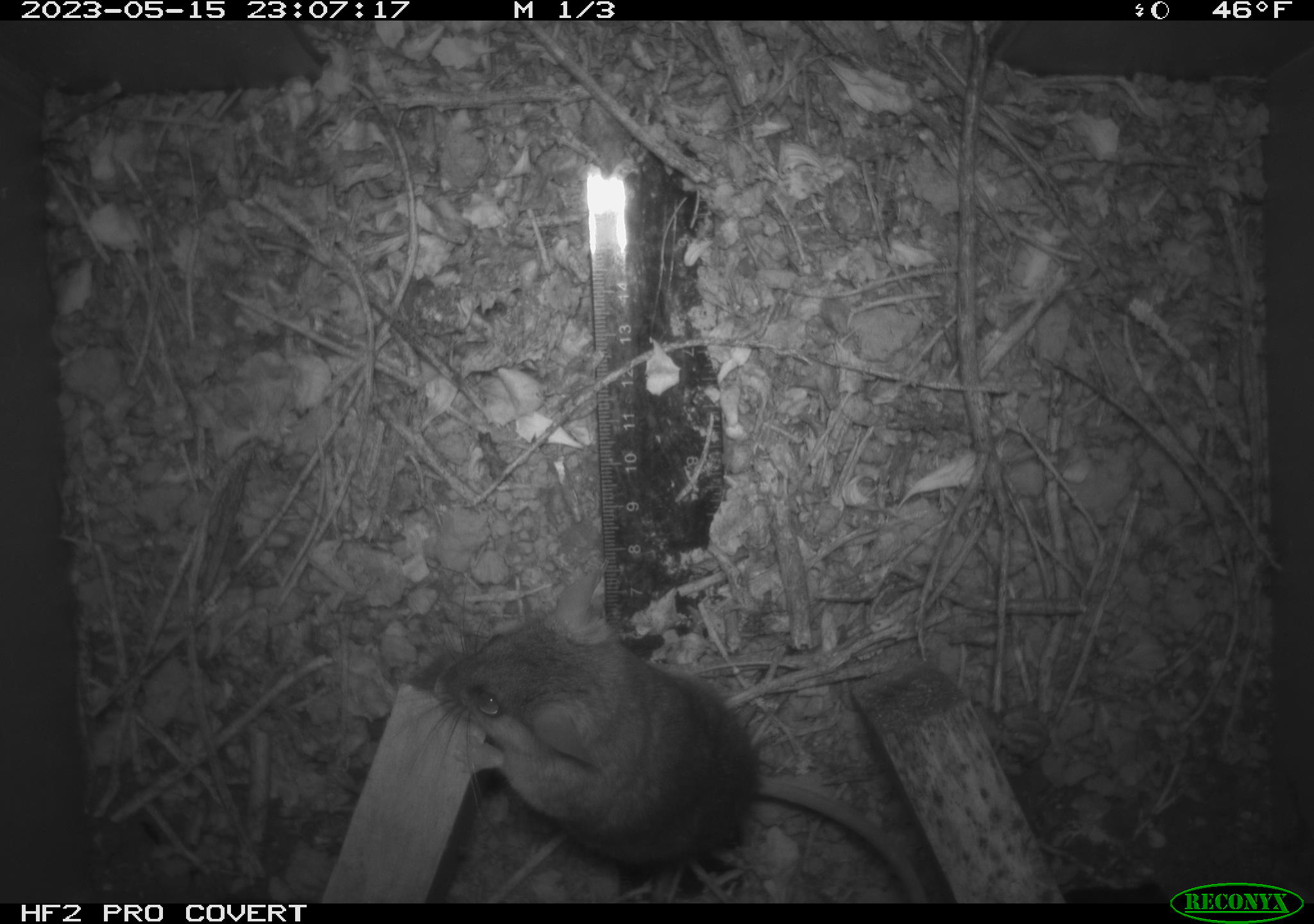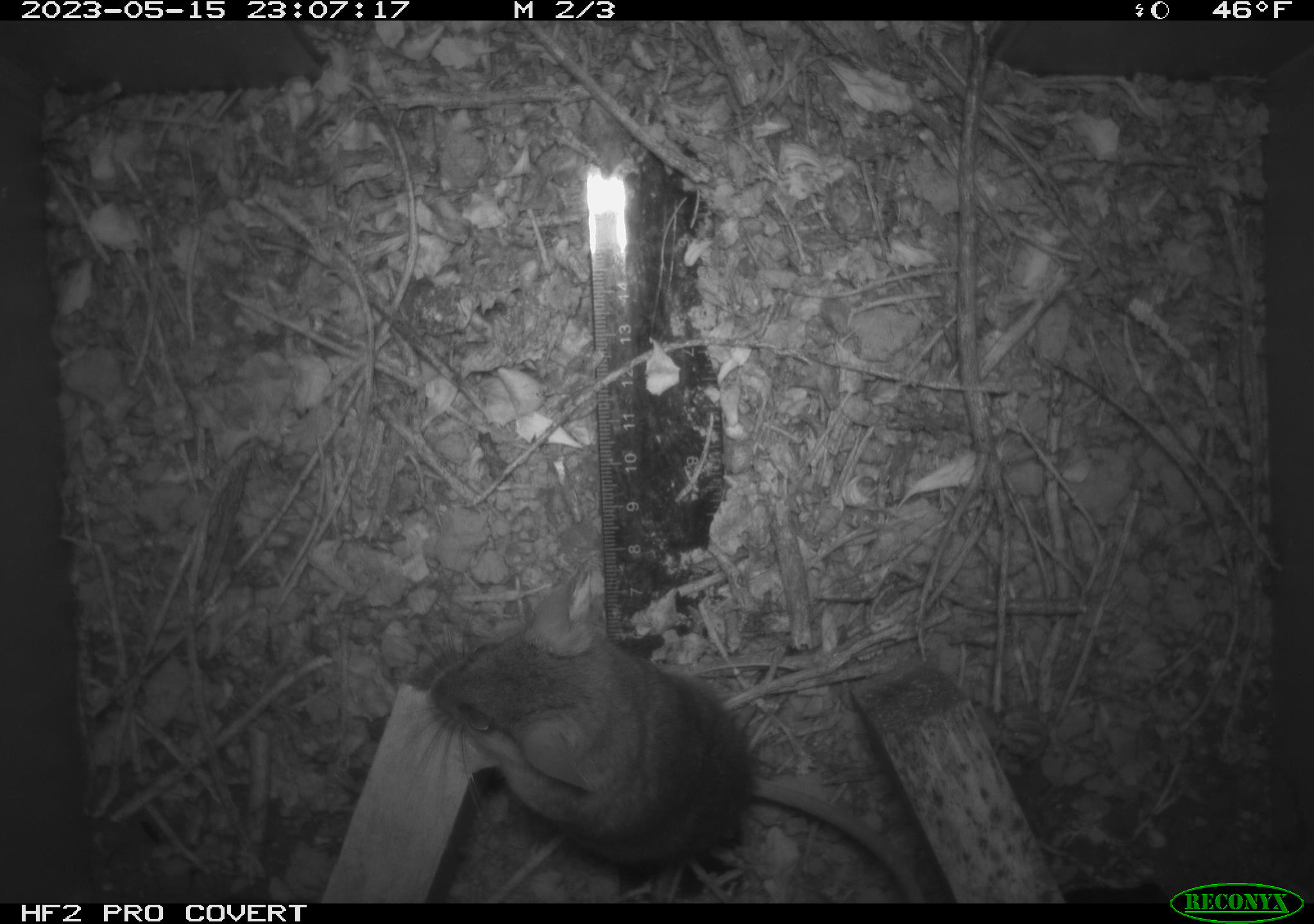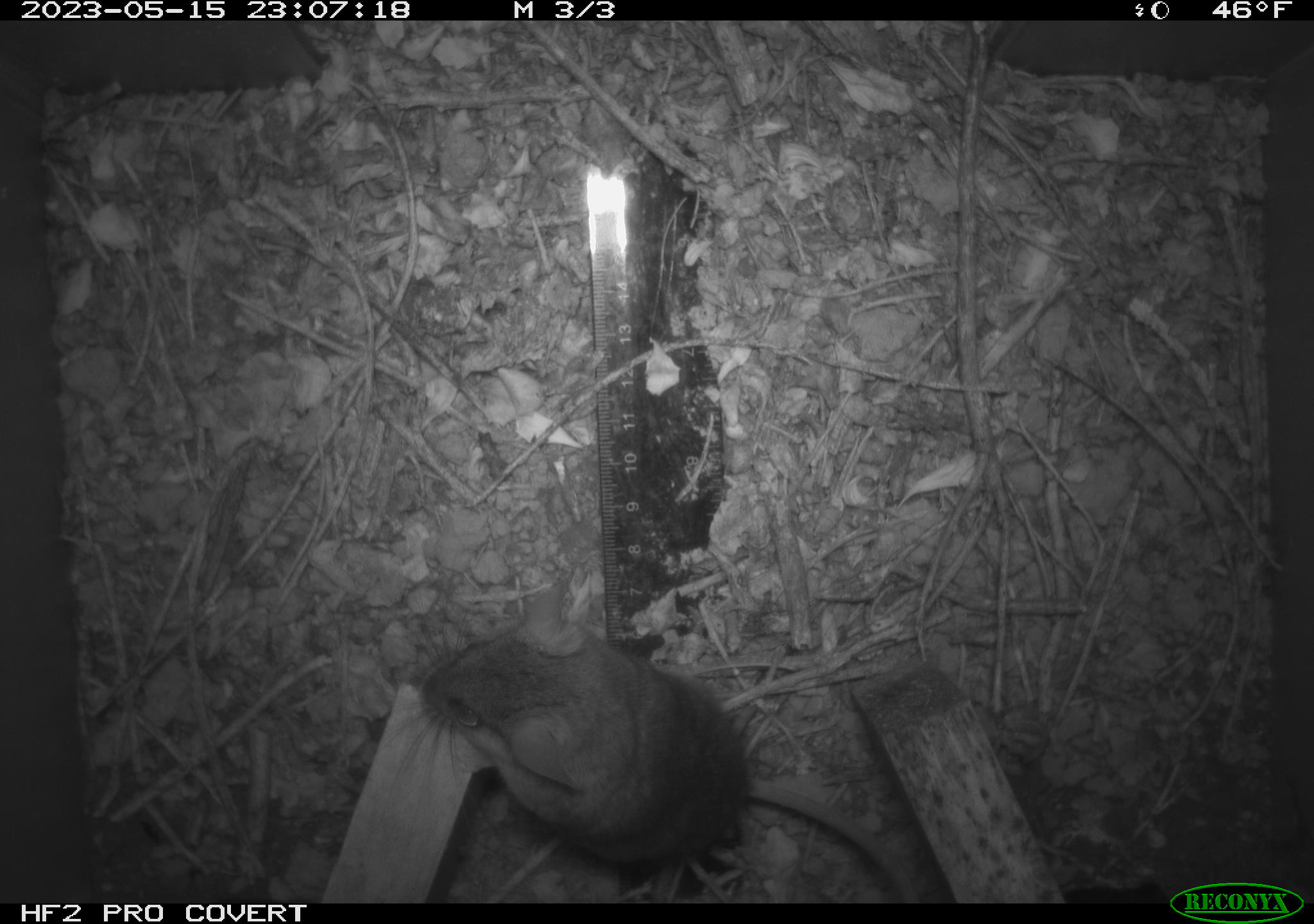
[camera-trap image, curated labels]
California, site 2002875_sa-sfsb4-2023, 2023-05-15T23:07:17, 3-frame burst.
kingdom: Animalia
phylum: Chordata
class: Mammalia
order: Rodentia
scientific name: Rodentia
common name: mouse species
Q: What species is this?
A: Mouse species (Rodentia).